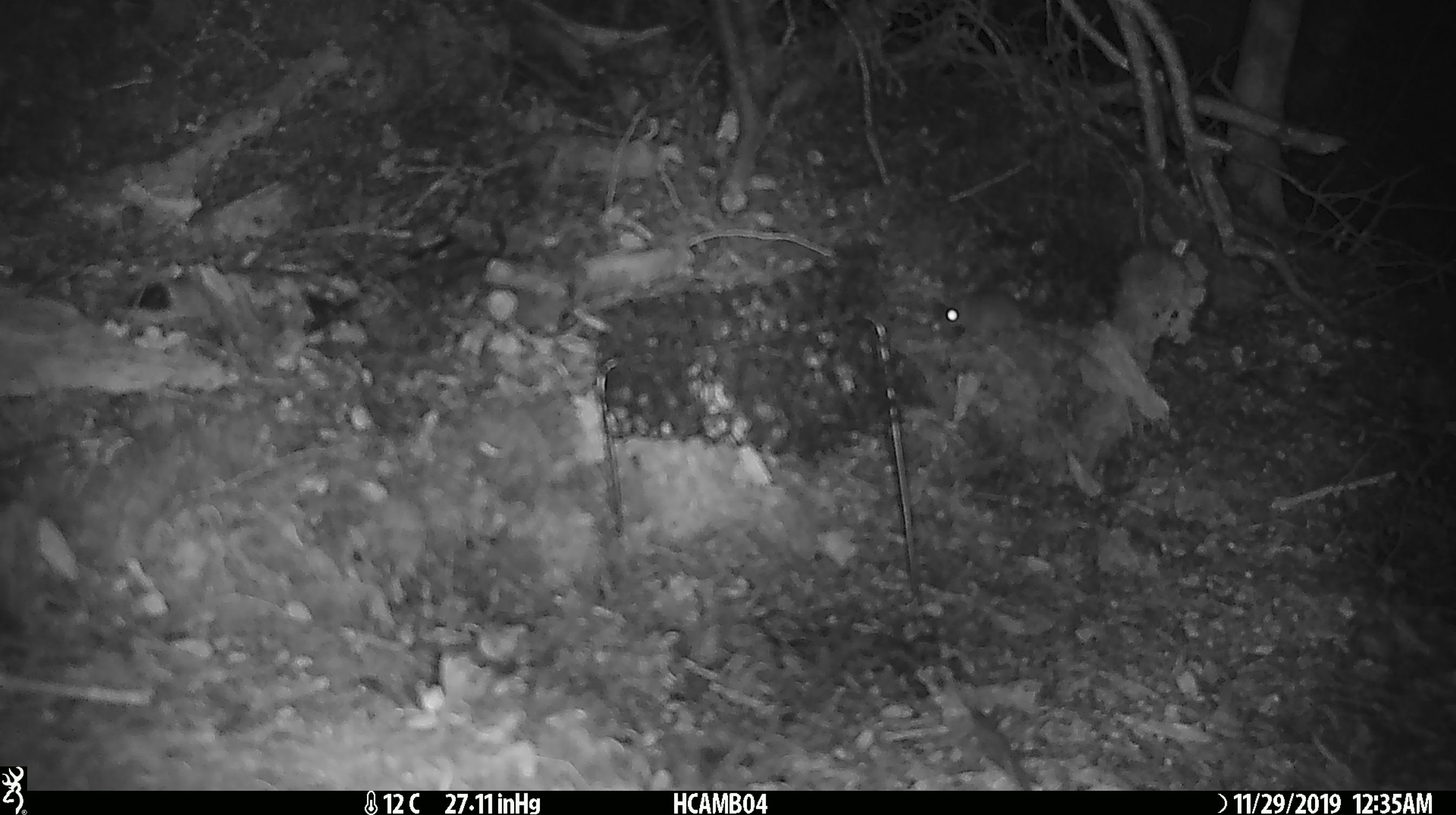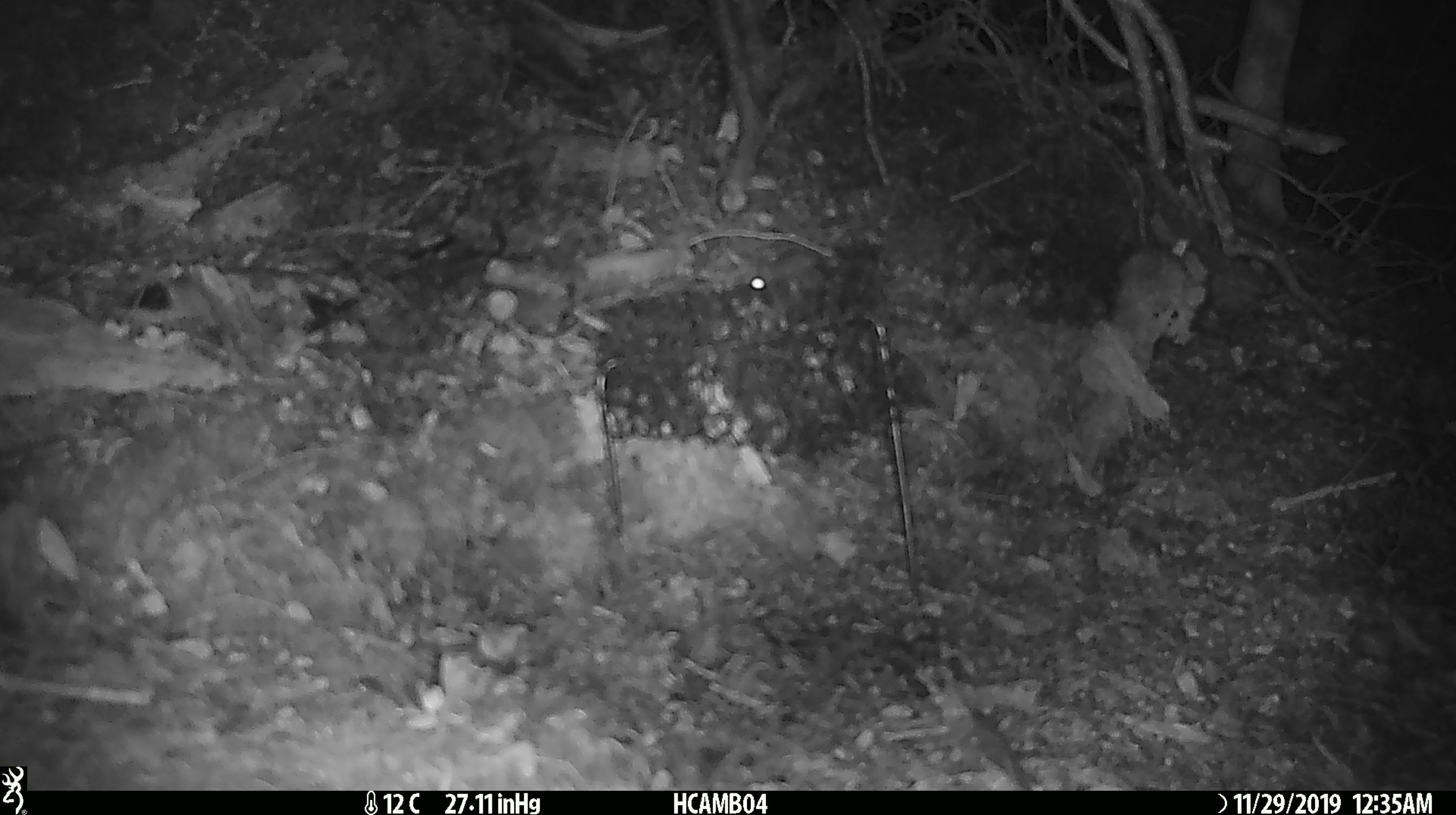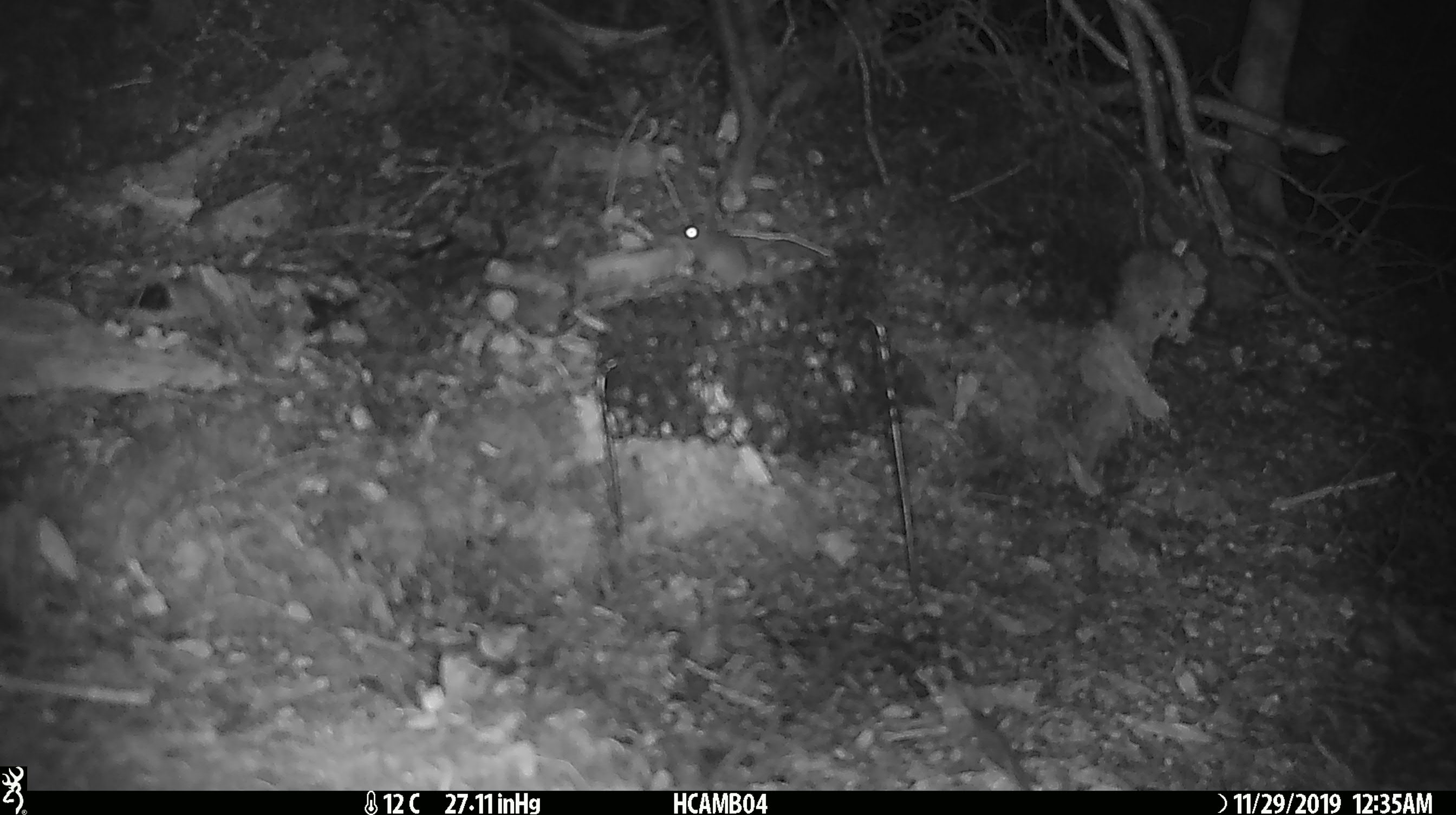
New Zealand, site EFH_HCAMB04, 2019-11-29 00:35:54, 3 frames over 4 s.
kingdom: Animalia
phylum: Chordata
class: Mammalia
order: Rodentia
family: Muridae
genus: Mus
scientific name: Mus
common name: mouse